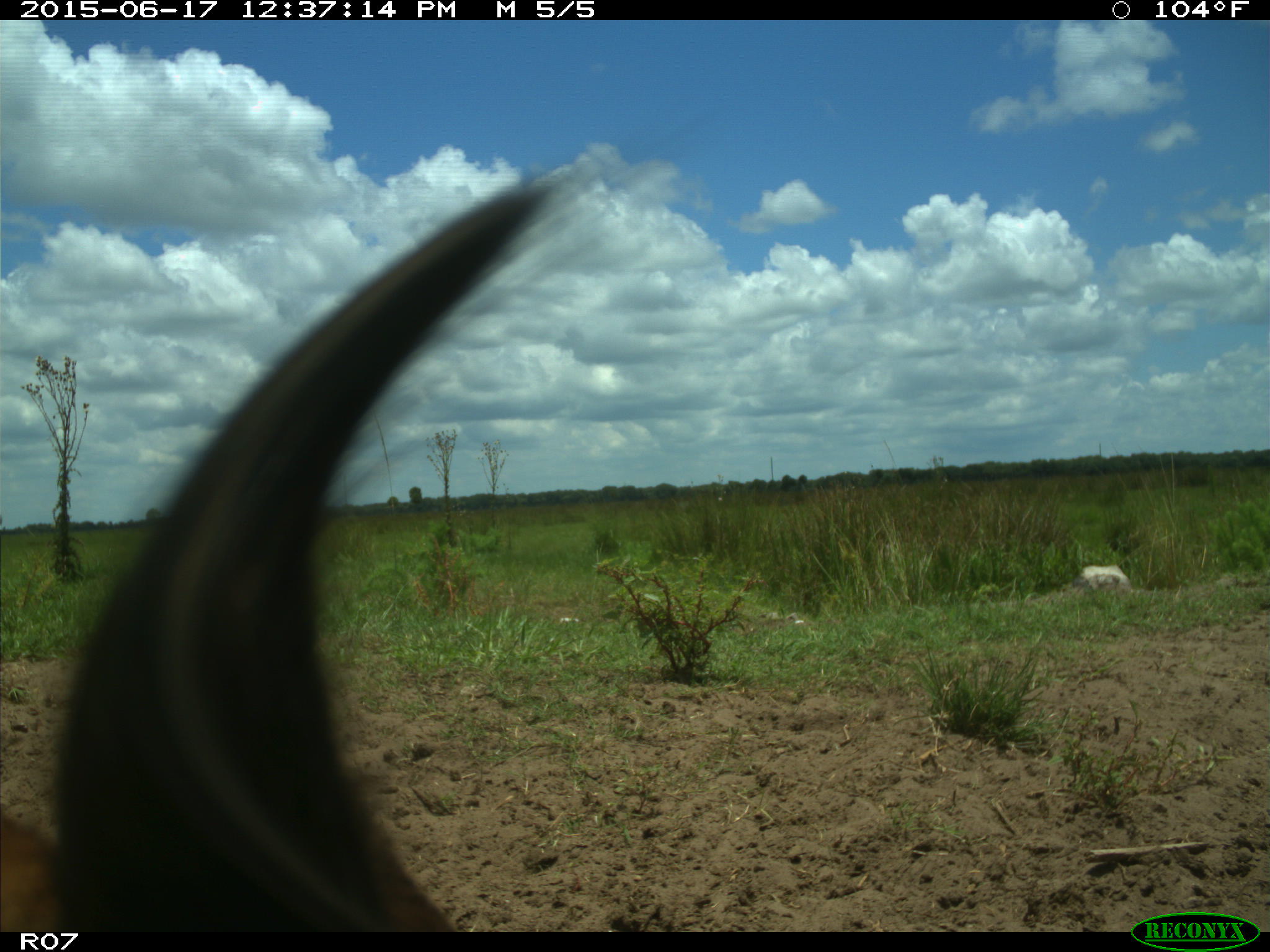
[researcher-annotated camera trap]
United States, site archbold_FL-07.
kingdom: Animalia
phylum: Chordata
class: Mammalia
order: Artiodactyla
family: Bovidae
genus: Bos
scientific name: Bos taurus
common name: domestic cow